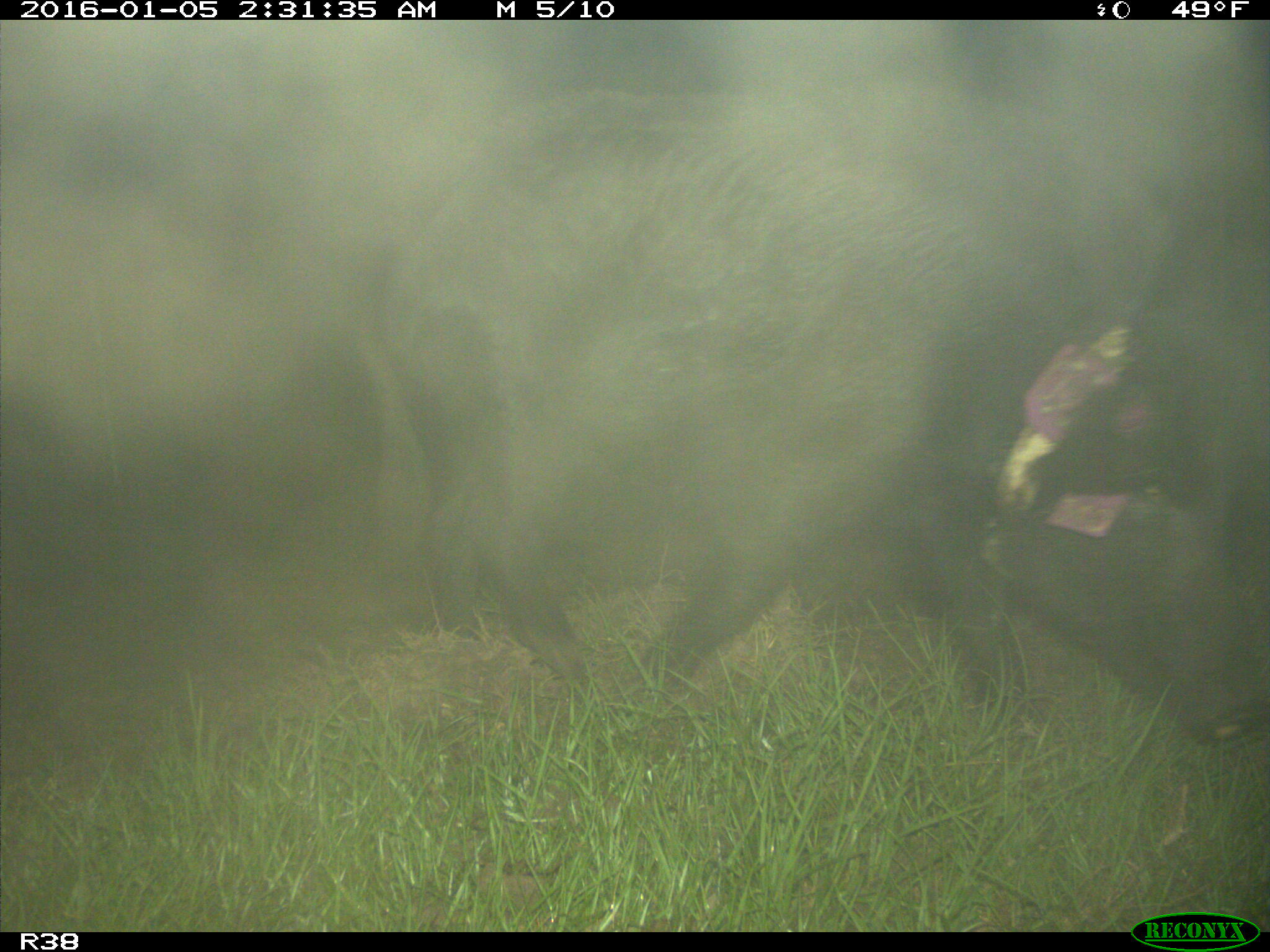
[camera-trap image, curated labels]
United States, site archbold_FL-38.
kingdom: Animalia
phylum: Chordata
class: Mammalia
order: Artiodactyla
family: Suidae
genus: Sus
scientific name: Sus scrofa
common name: wild boar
Sus scrofa (wild boar).